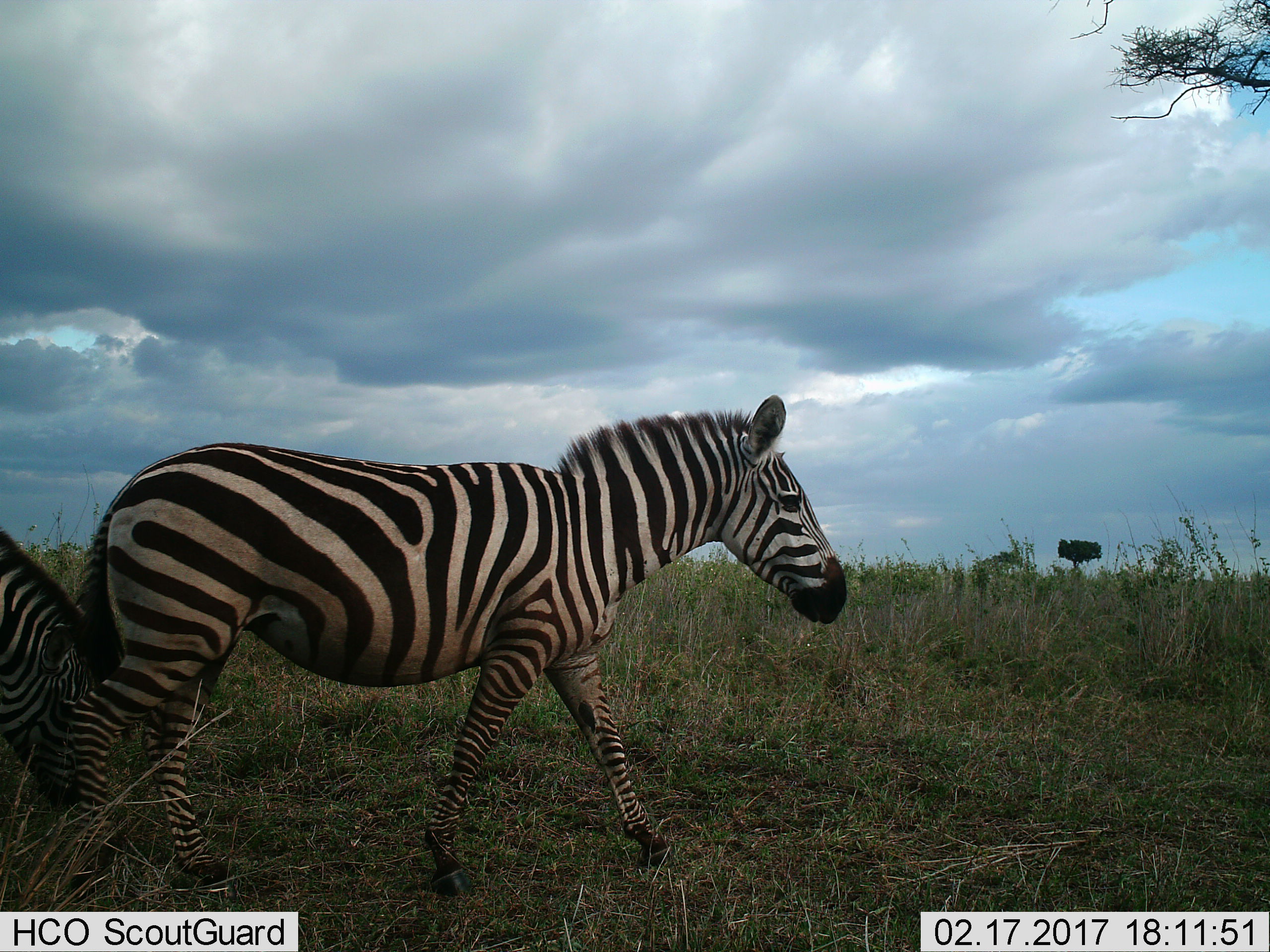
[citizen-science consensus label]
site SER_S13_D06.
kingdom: Animalia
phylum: Chordata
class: Mammalia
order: Perissodactyla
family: Equidae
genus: Equus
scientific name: Equus quagga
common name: plains zebra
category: zebraplains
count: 2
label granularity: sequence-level